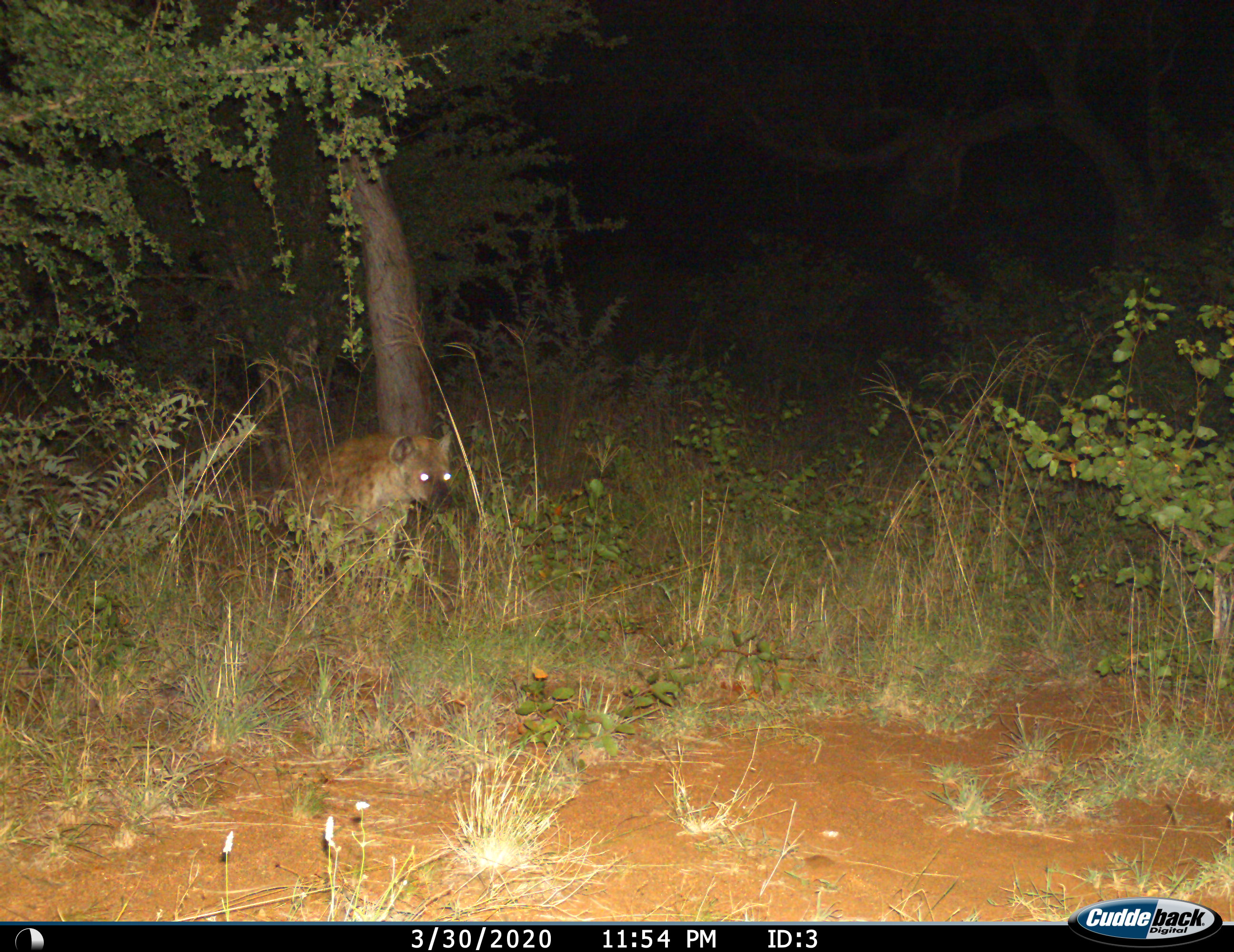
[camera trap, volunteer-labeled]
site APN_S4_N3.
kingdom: Animalia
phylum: Chordata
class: Mammalia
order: Carnivora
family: Hyaenidae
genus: Crocuta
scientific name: Crocuta crocuta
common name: spotted hyena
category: hyenaspotted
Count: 1.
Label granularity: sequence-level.